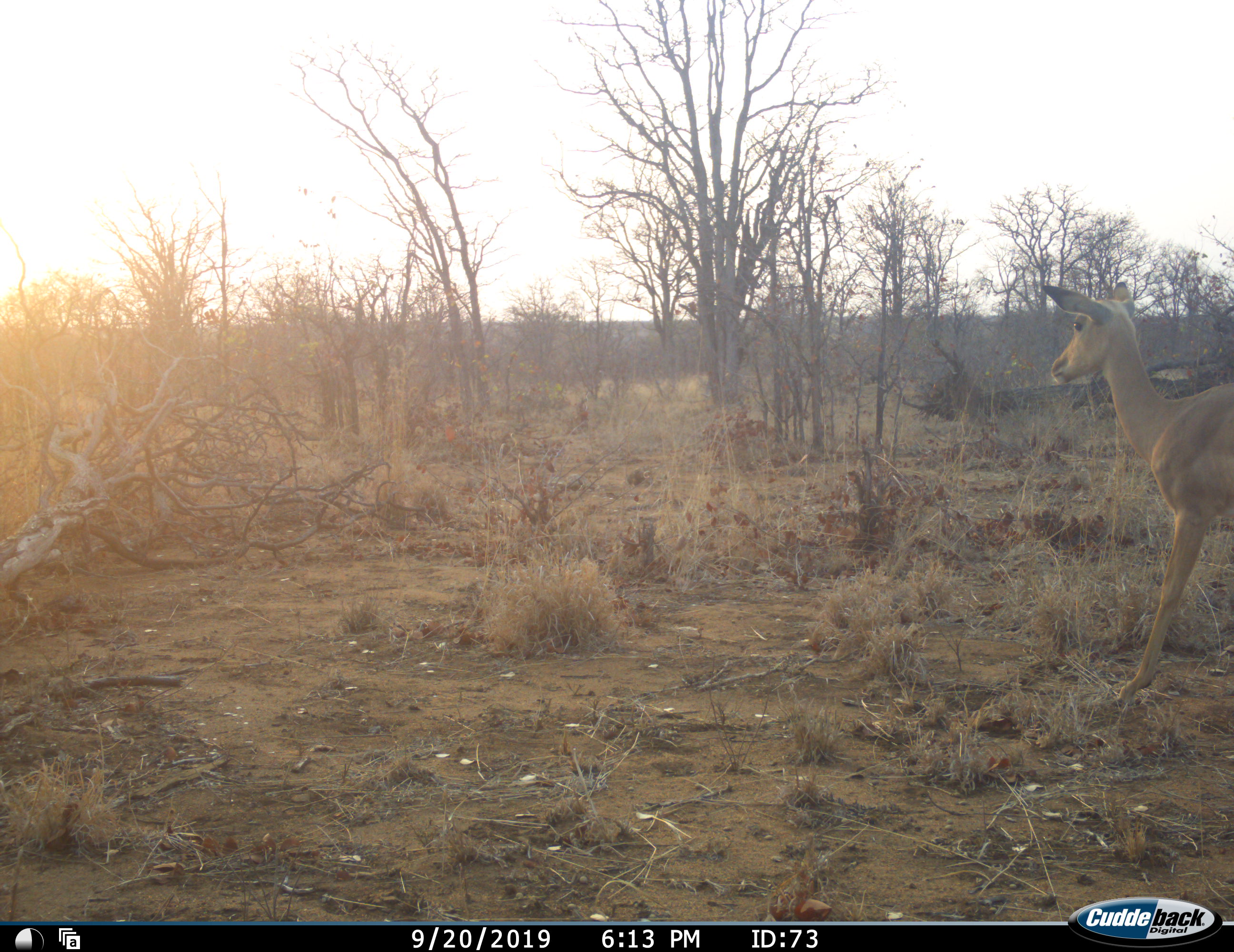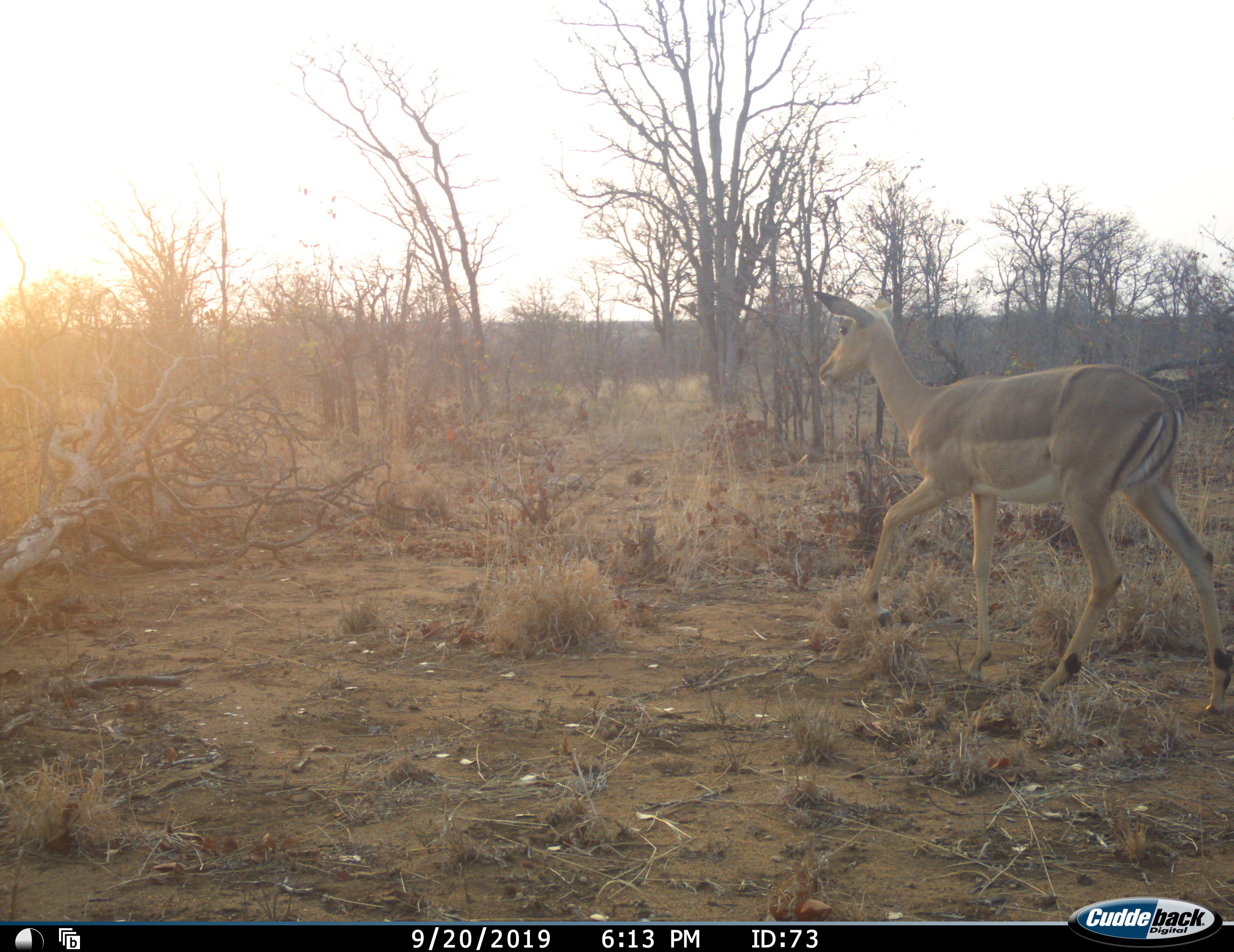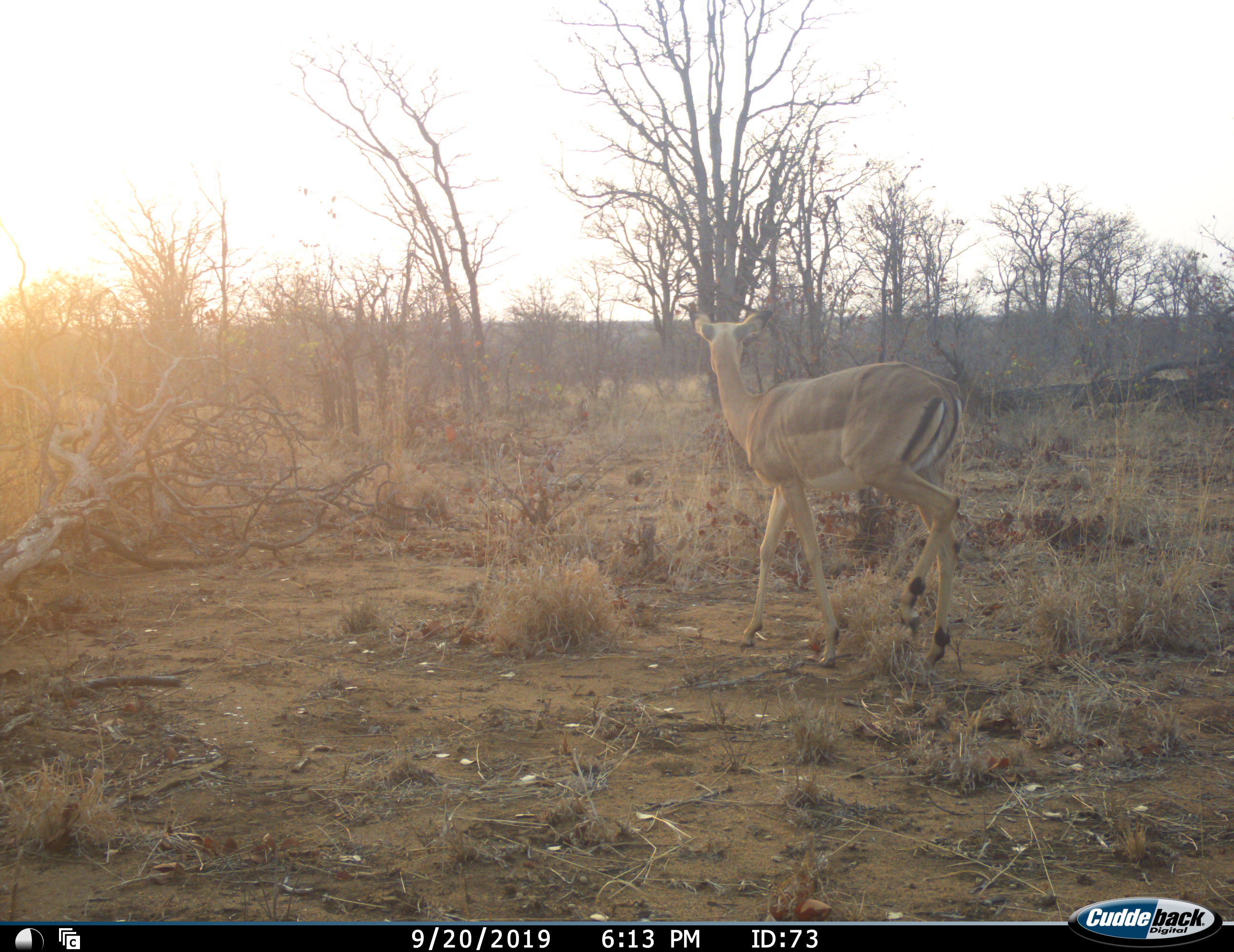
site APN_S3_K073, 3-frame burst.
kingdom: Animalia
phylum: Chordata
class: Mammalia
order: Artiodactyla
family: Bovidae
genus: Aepyceros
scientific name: Aepyceros melampus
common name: impala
Impala (Aepyceros melampus), count 1. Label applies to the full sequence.